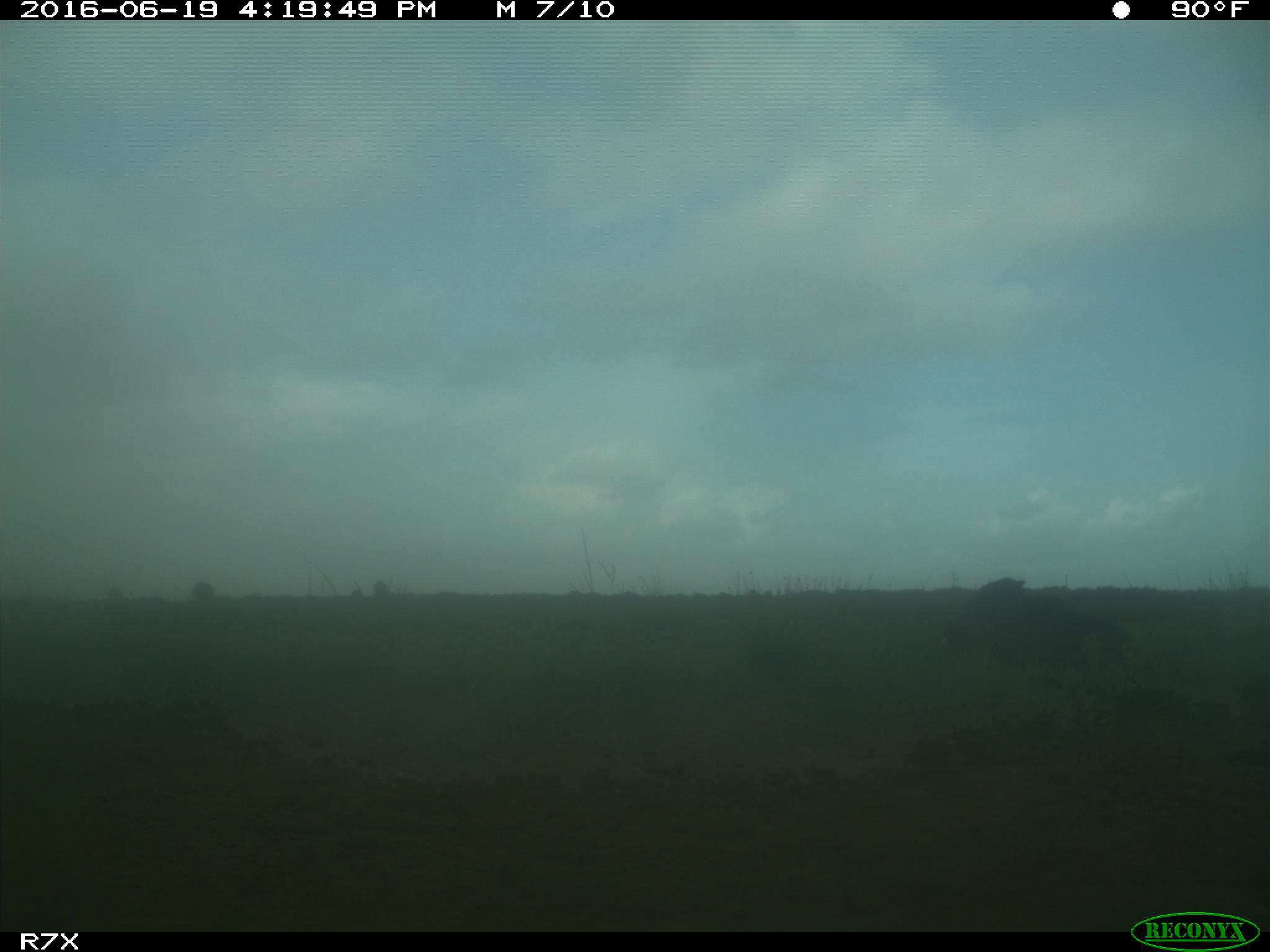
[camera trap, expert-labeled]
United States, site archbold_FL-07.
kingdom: Animalia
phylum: Chordata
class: Mammalia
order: Artiodactyla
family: Bovidae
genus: Bos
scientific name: Bos taurus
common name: domestic cow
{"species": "Bos taurus (domestic cow)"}